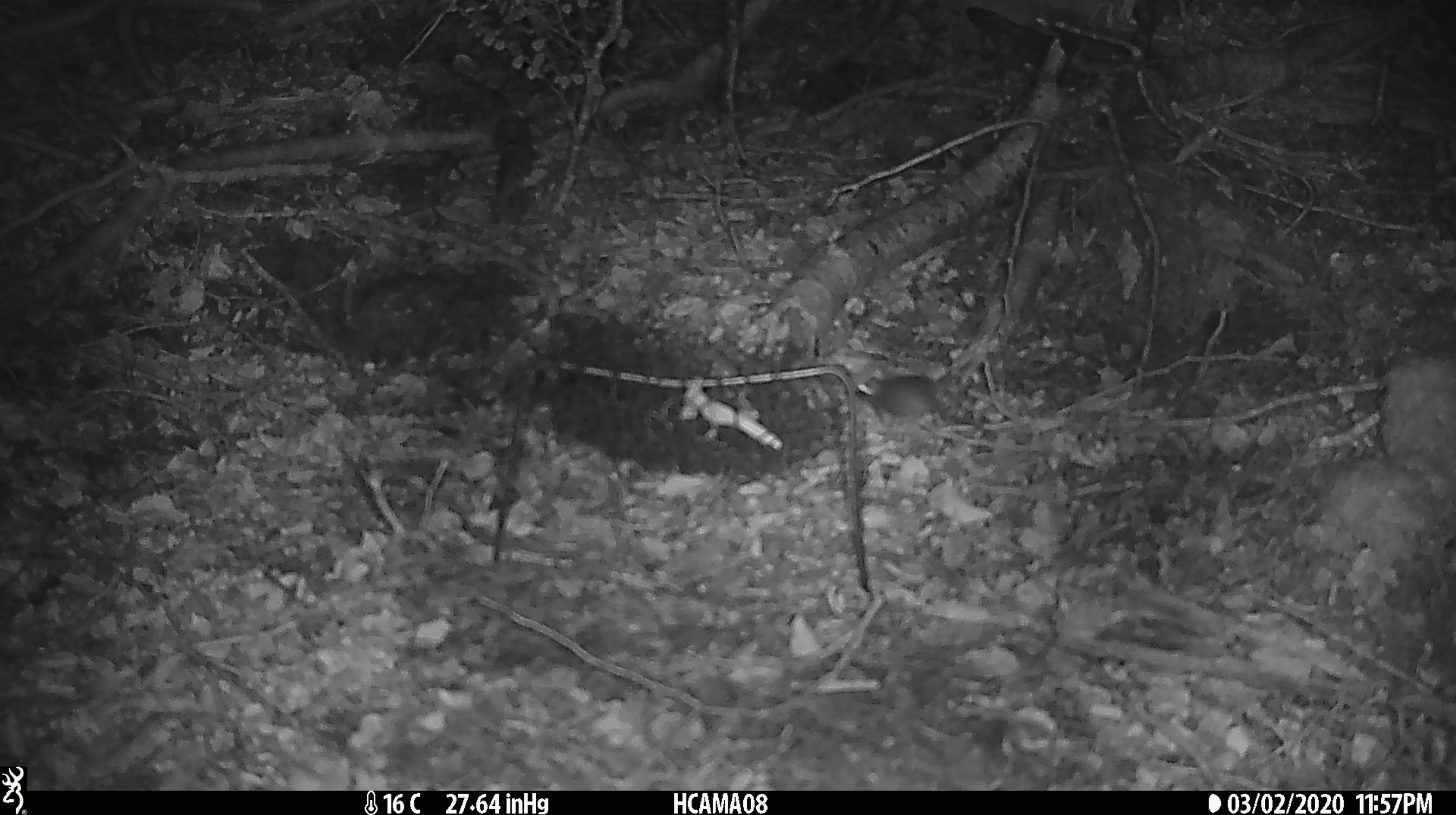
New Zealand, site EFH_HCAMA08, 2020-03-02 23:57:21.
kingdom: Animalia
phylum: Chordata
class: Mammalia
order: Rodentia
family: Muridae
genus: Mus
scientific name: Mus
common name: mouse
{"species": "mouse (Mus)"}